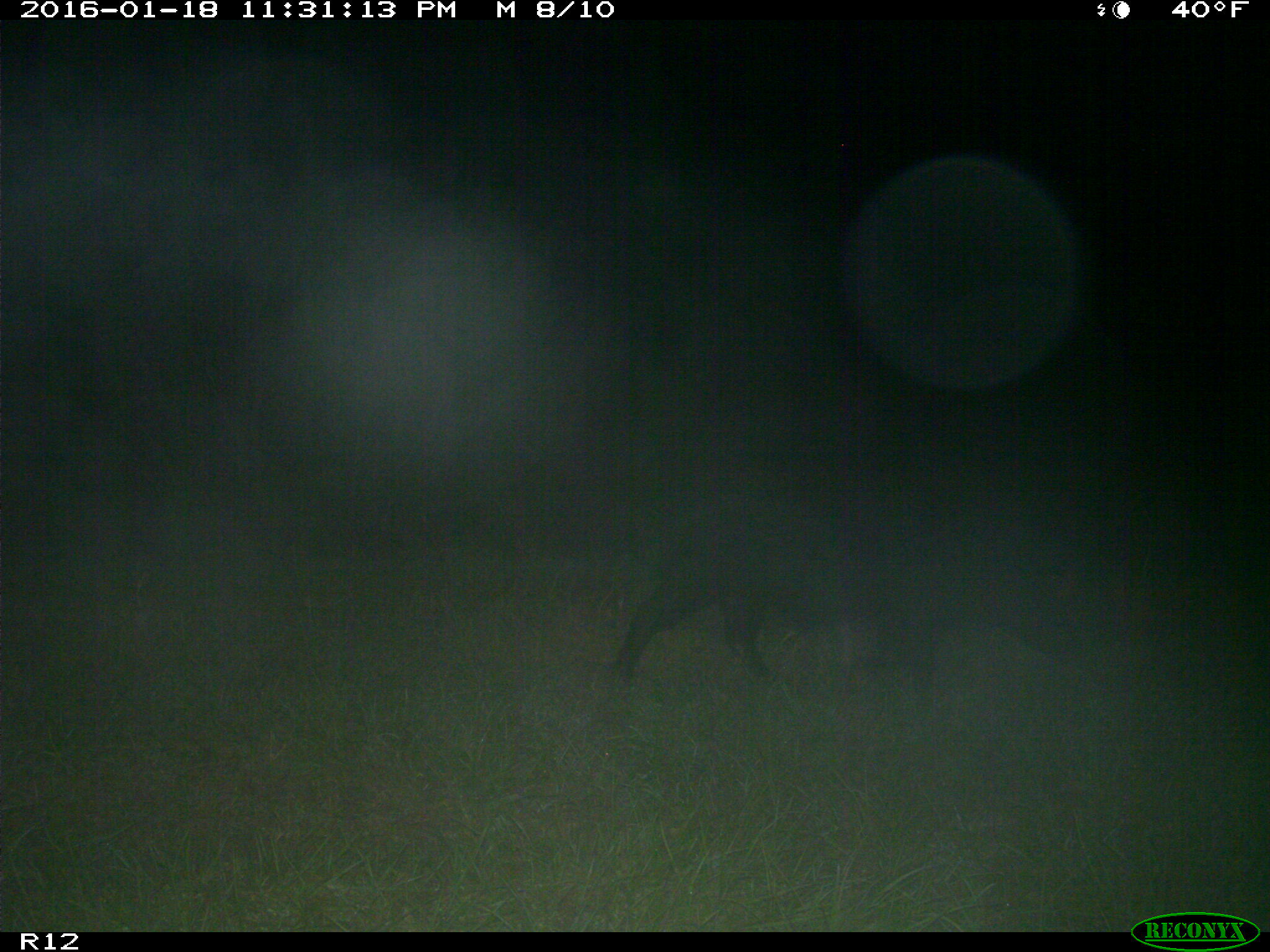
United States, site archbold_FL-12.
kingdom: Animalia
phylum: Chordata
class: Mammalia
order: Artiodactyla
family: Suidae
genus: Sus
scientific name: Sus scrofa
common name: wild boar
Sus scrofa (wild boar).